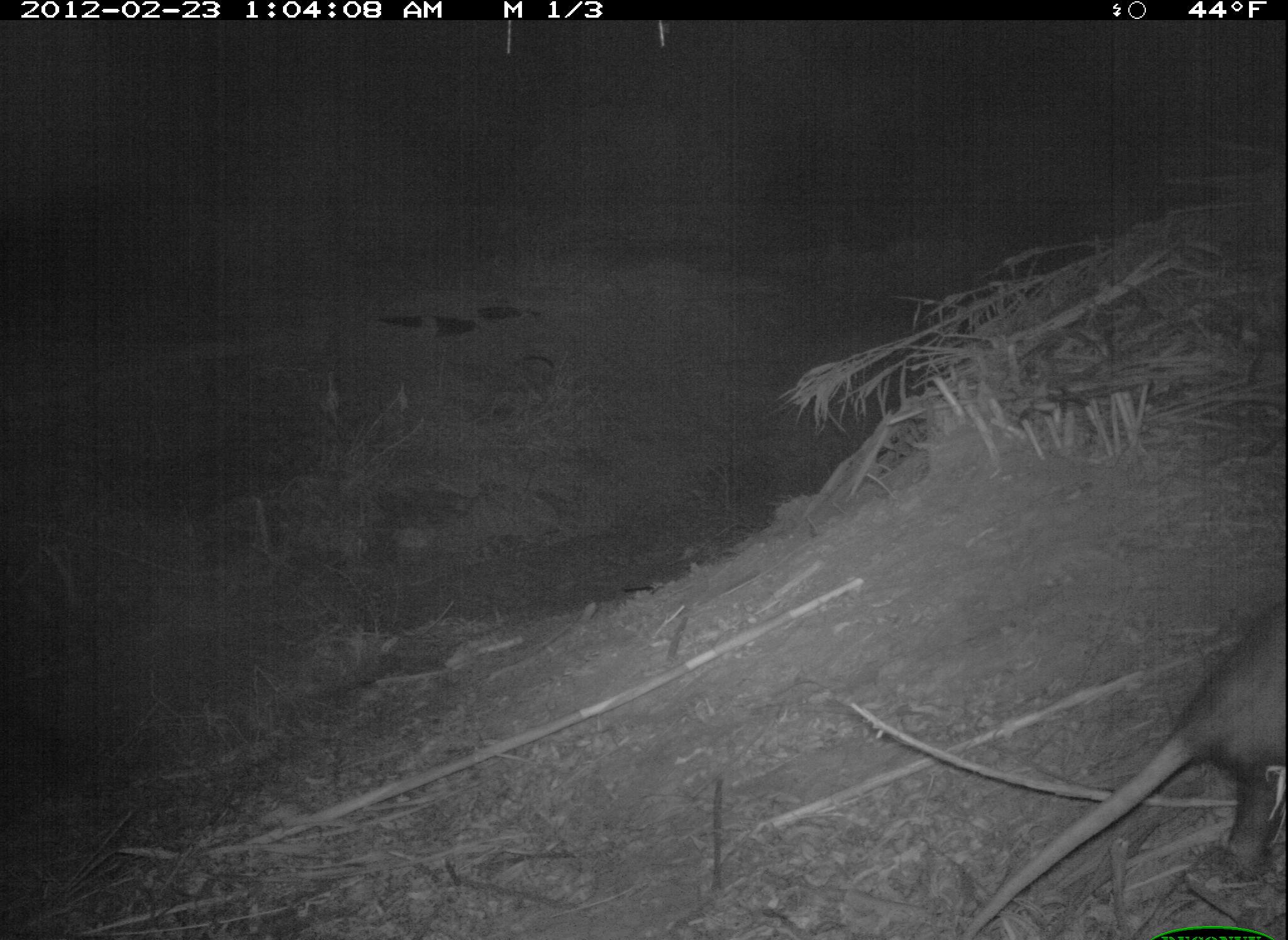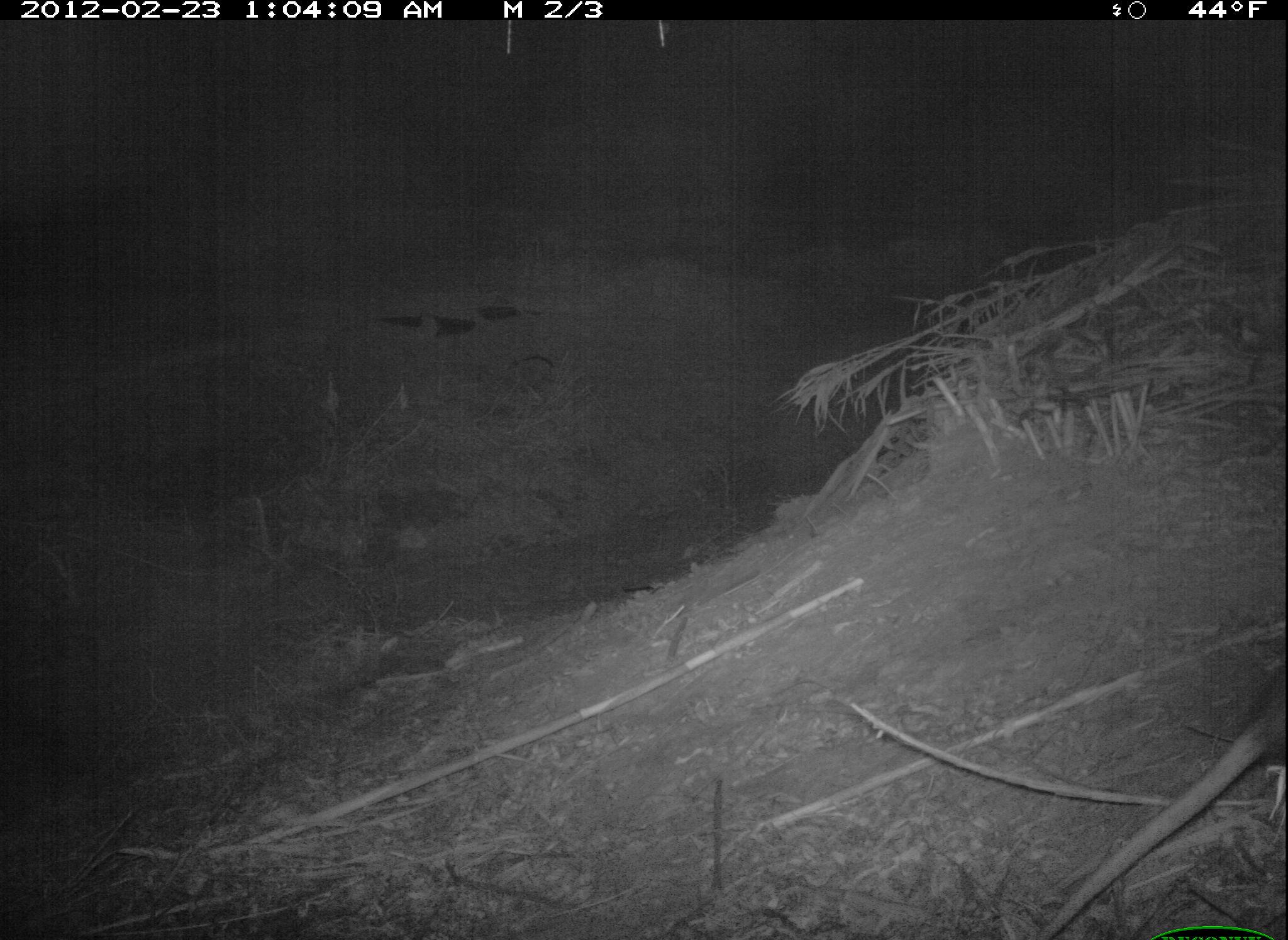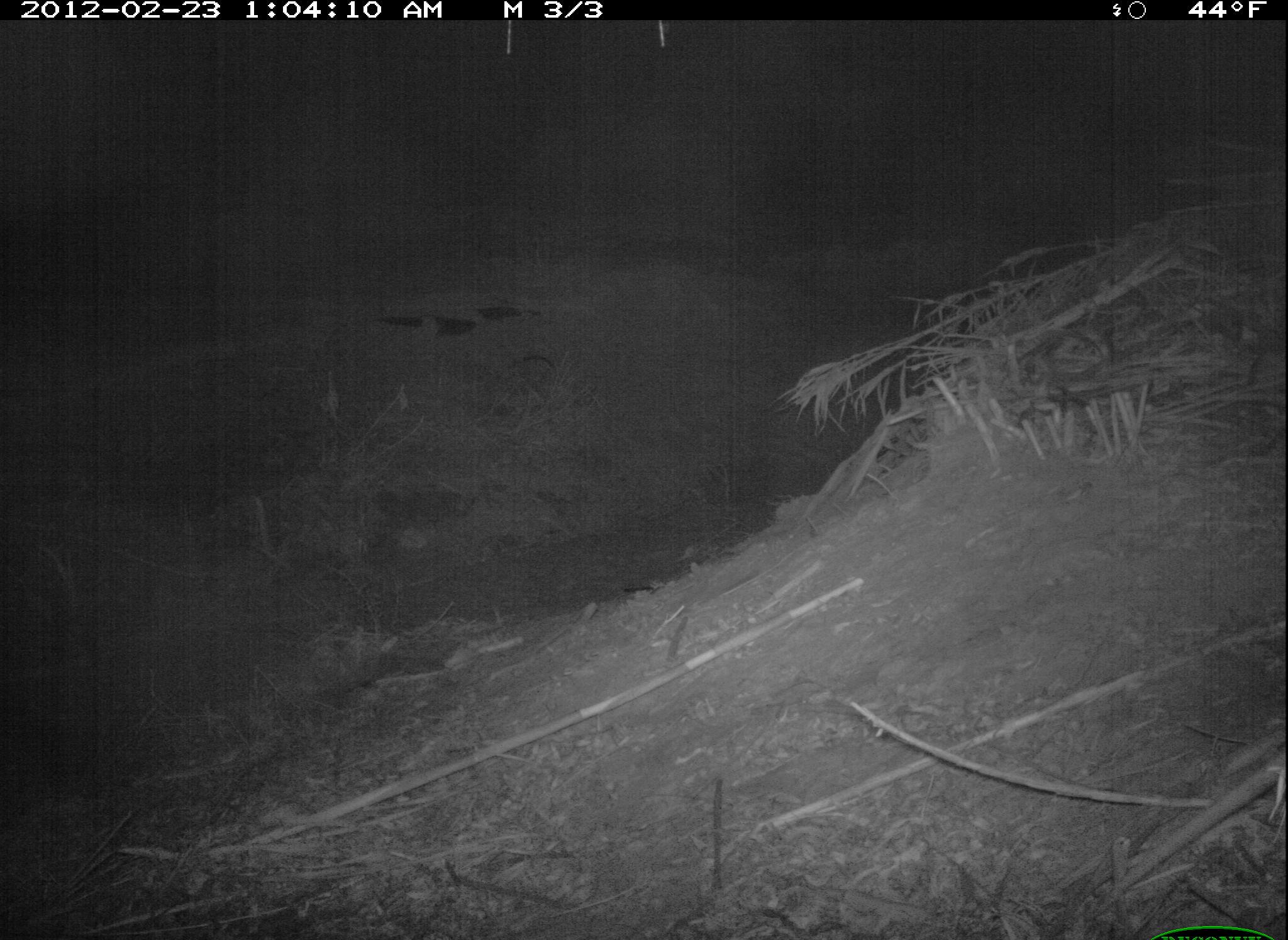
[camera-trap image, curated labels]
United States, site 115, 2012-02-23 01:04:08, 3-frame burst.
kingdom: Animalia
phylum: Chordata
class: Mammalia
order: Didelphimorphia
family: Didelphidae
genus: Didelphis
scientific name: Didelphis virginiana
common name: virginia opossum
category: opossum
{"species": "opossum (virginia opossum) (Didelphis virginiana)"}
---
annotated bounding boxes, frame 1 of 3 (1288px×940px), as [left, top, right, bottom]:
opossum: [950, 573, 1286, 936]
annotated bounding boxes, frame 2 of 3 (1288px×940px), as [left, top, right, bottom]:
opossum: [1032, 649, 1286, 940]